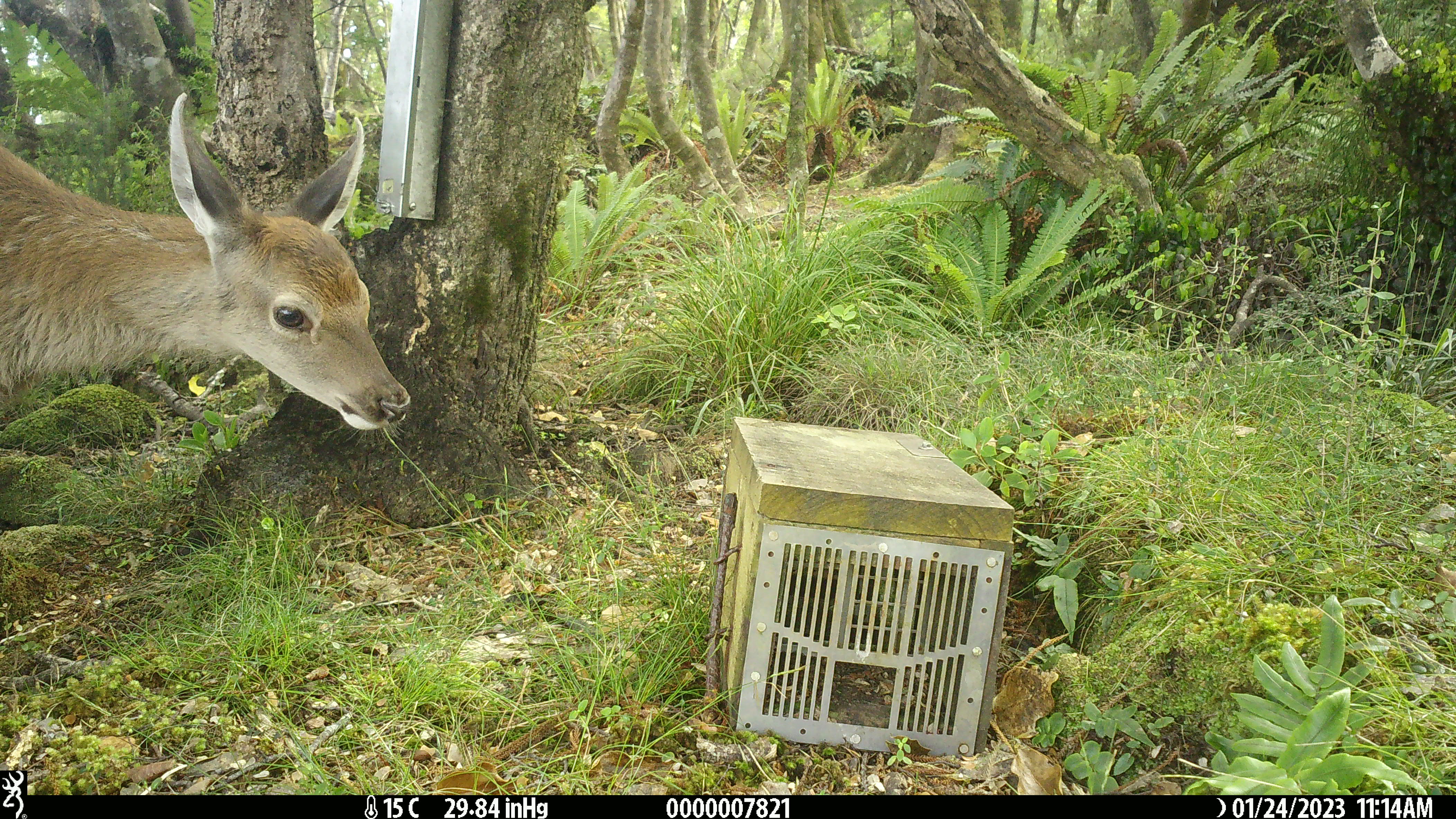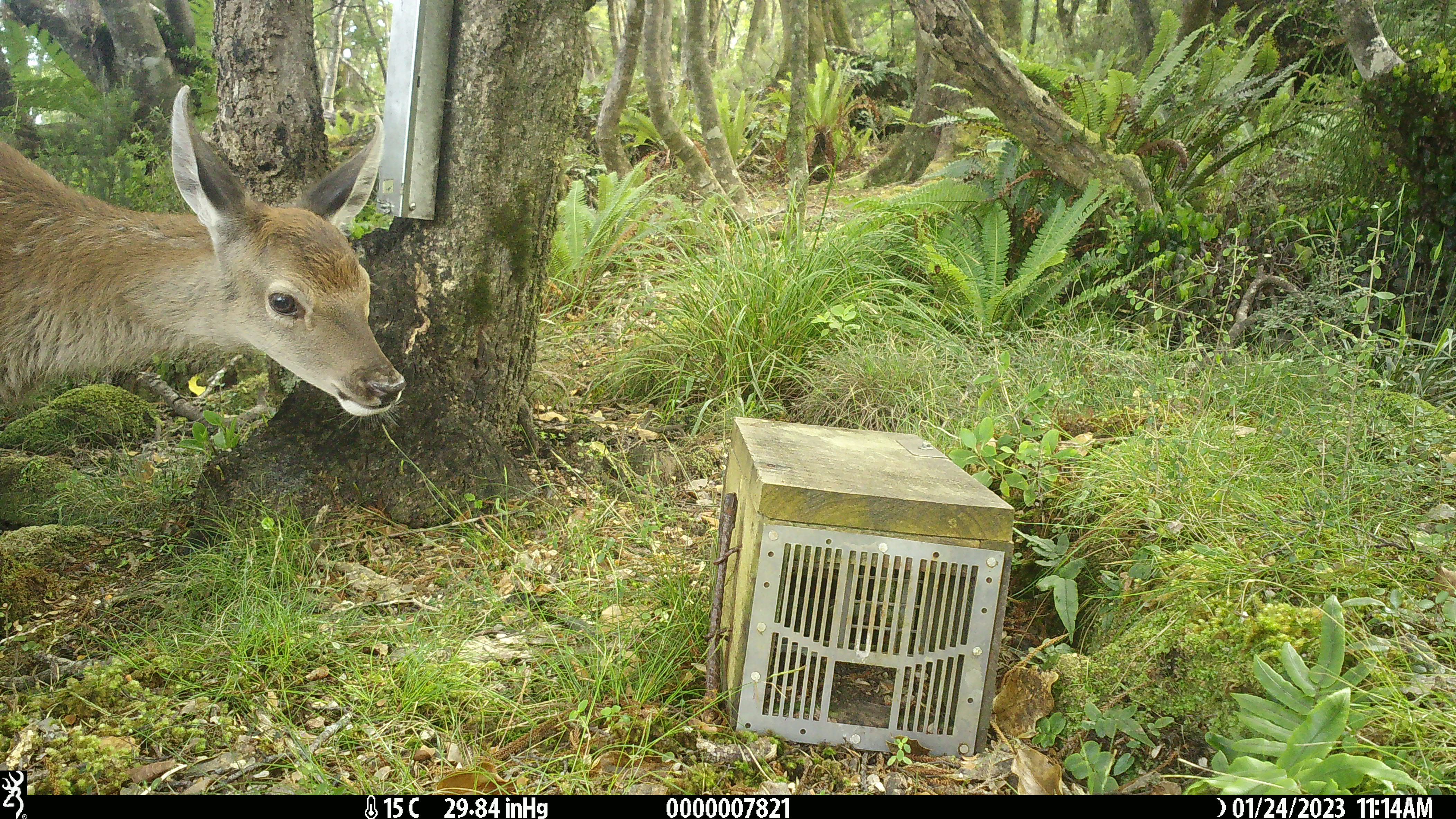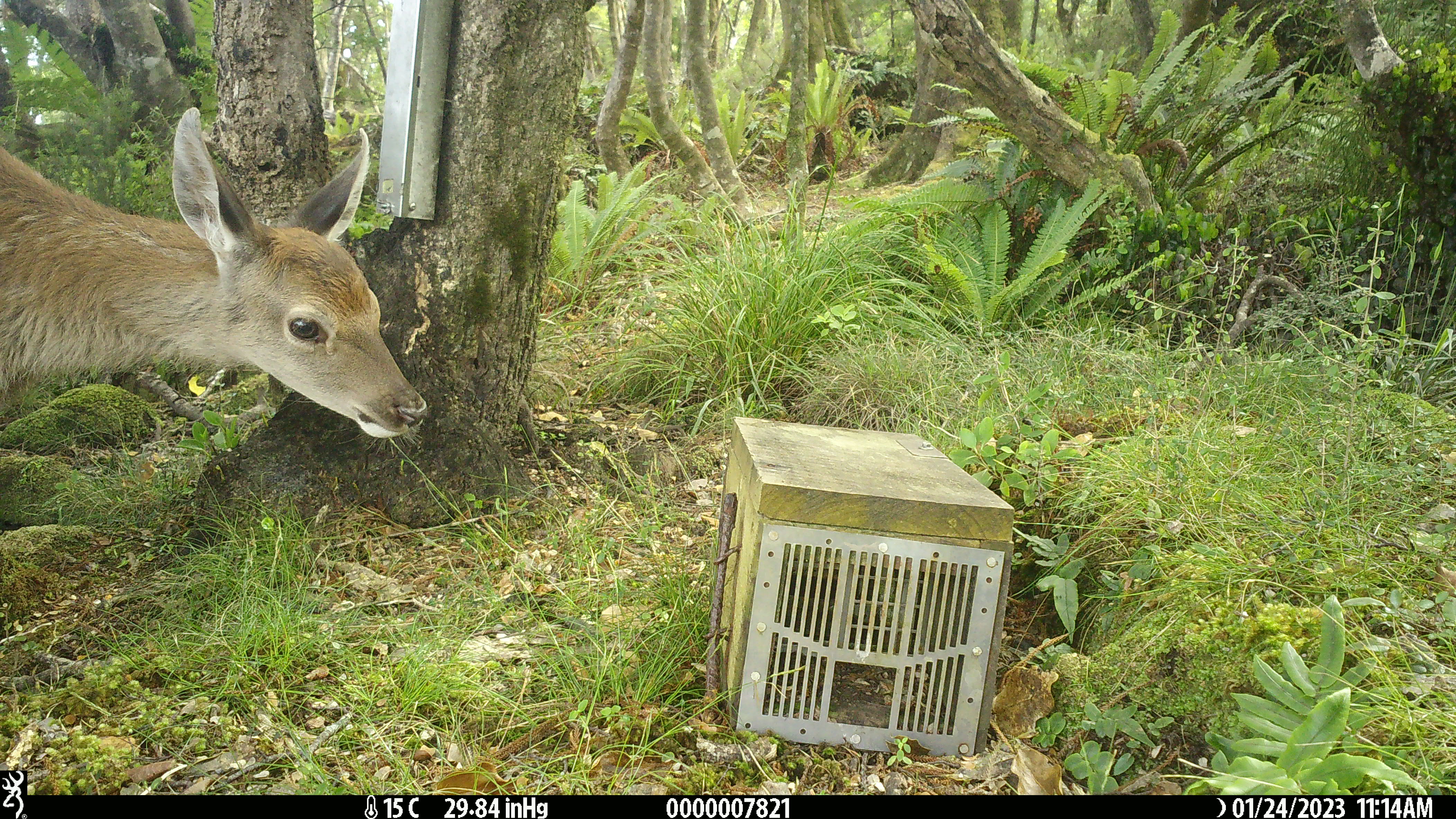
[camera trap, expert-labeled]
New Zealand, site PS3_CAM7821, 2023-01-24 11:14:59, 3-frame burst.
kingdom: Animalia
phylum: Chordata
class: Mammalia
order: Artiodactyla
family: Cervidae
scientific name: Cervidae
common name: deer